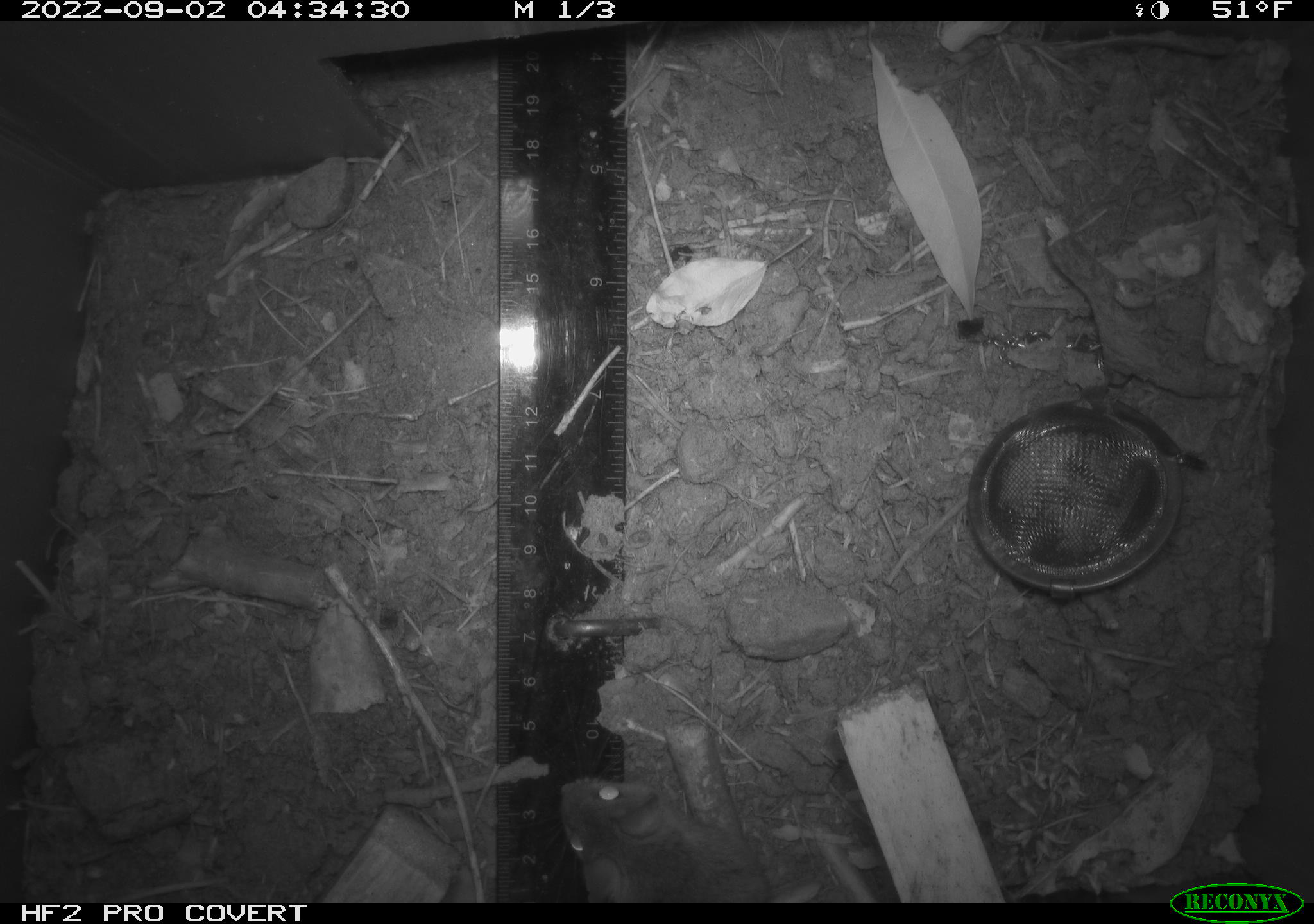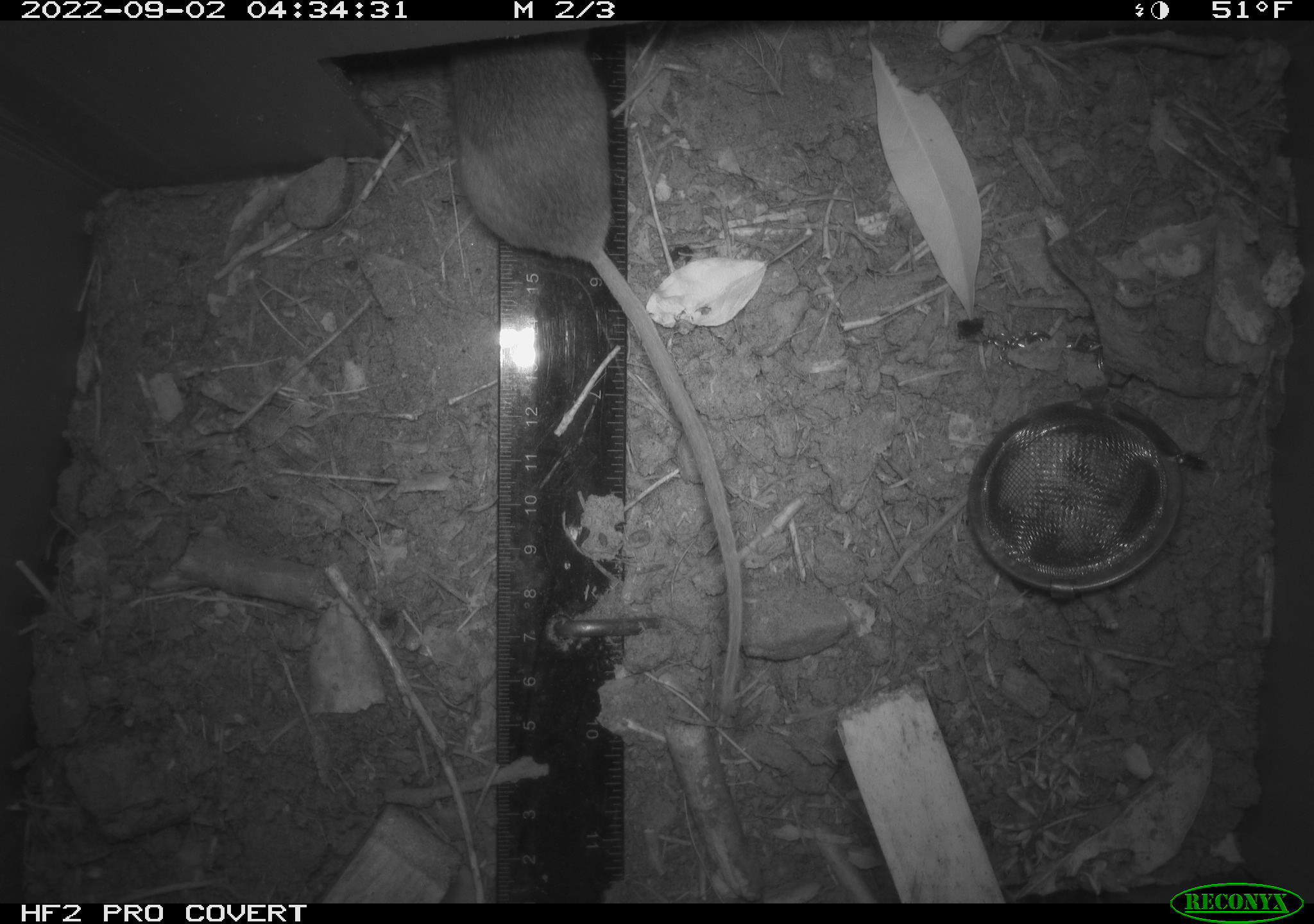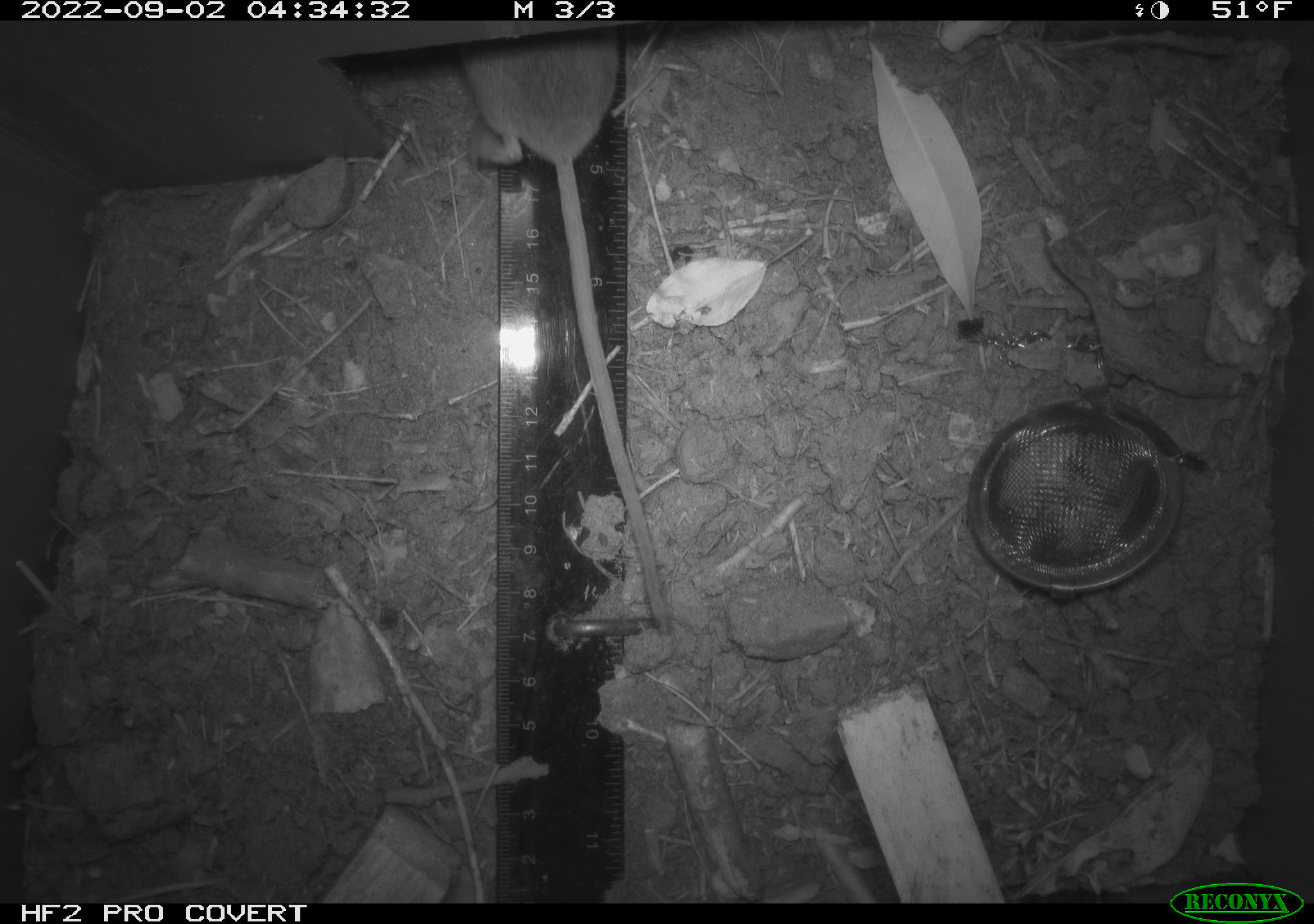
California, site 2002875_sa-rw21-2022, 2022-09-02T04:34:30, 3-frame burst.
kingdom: Animalia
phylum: Chordata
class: Mammalia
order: Rodentia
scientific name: Rodentia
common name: rodent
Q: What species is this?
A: Rodent (Rodentia).